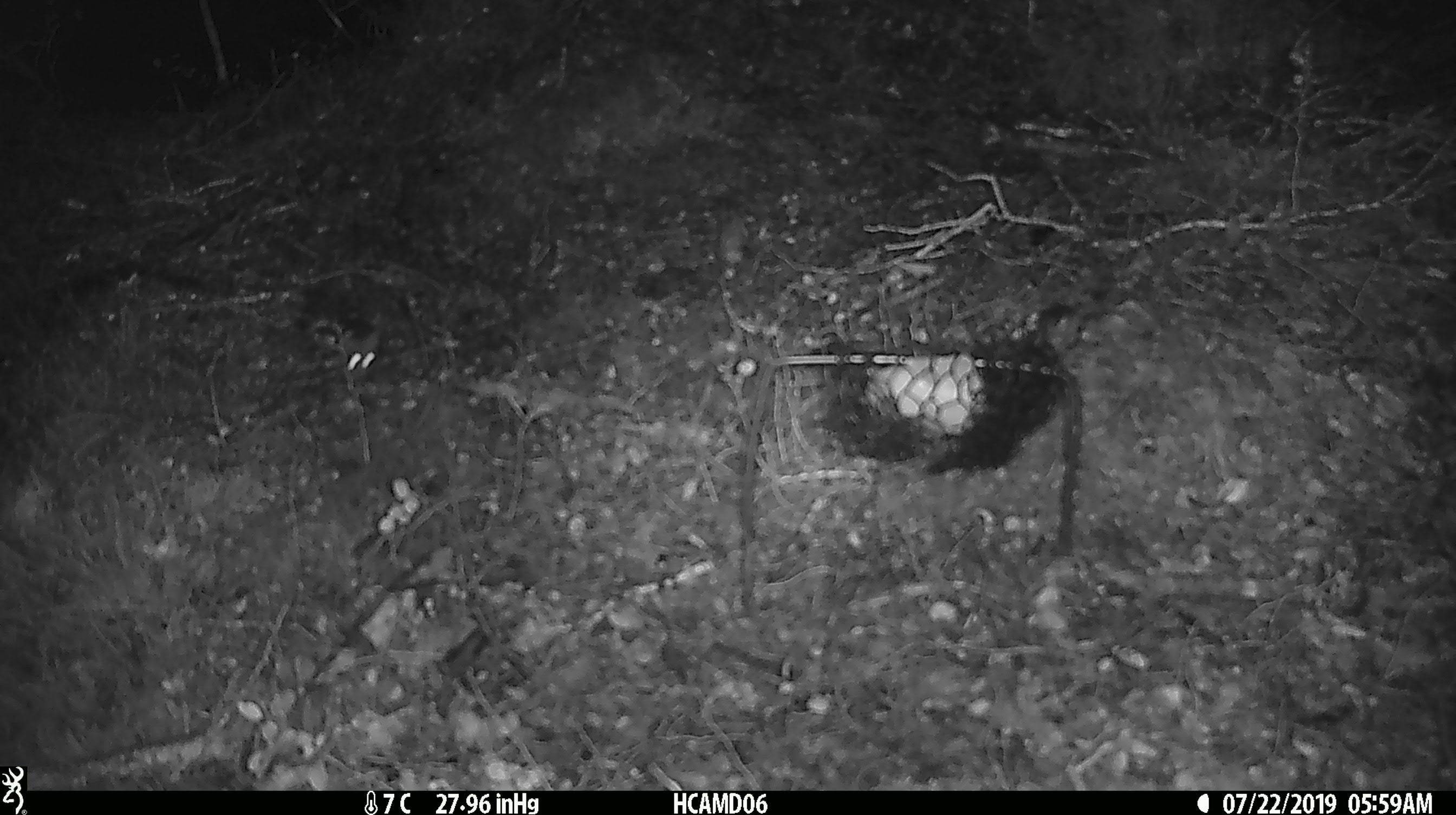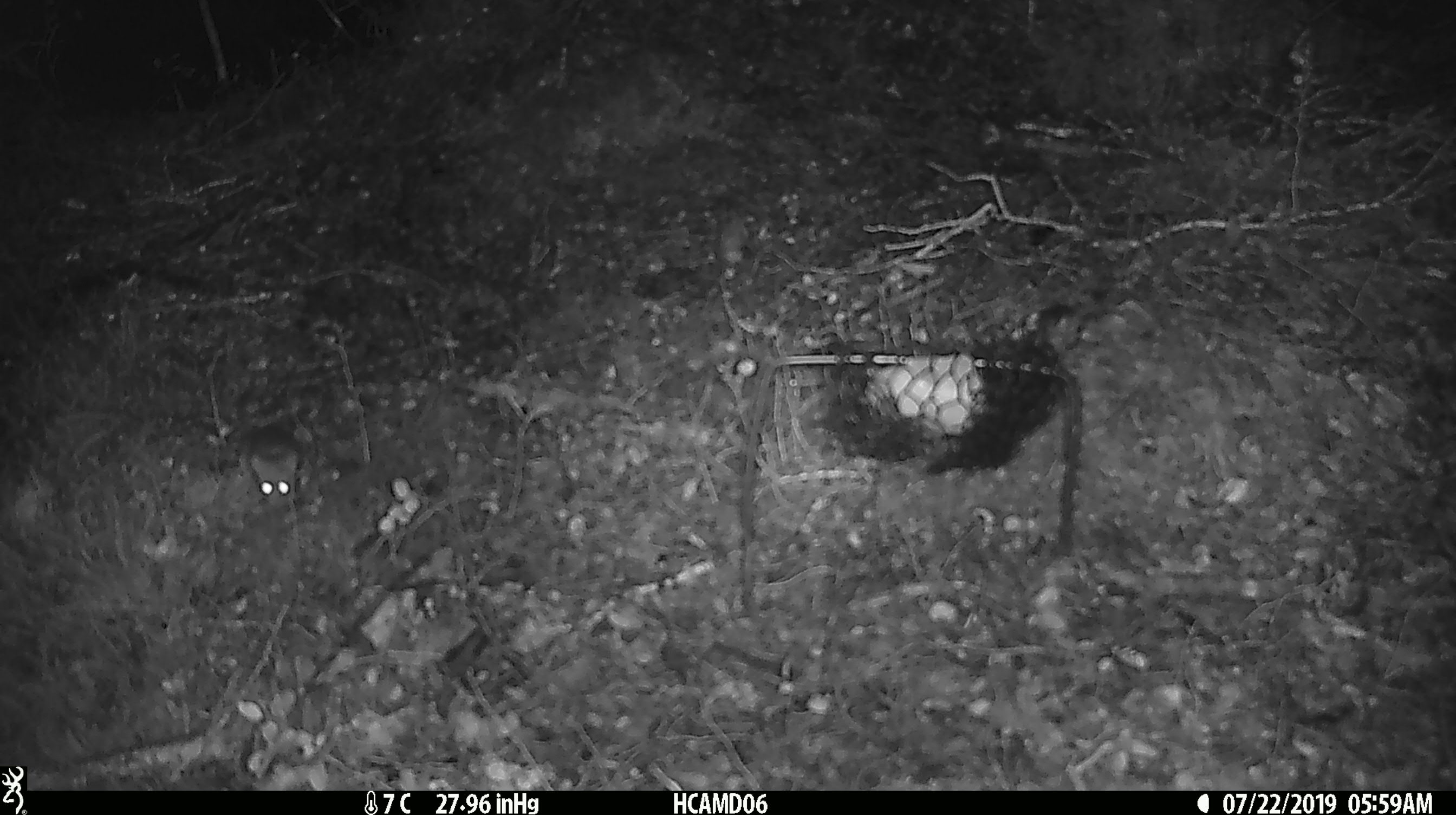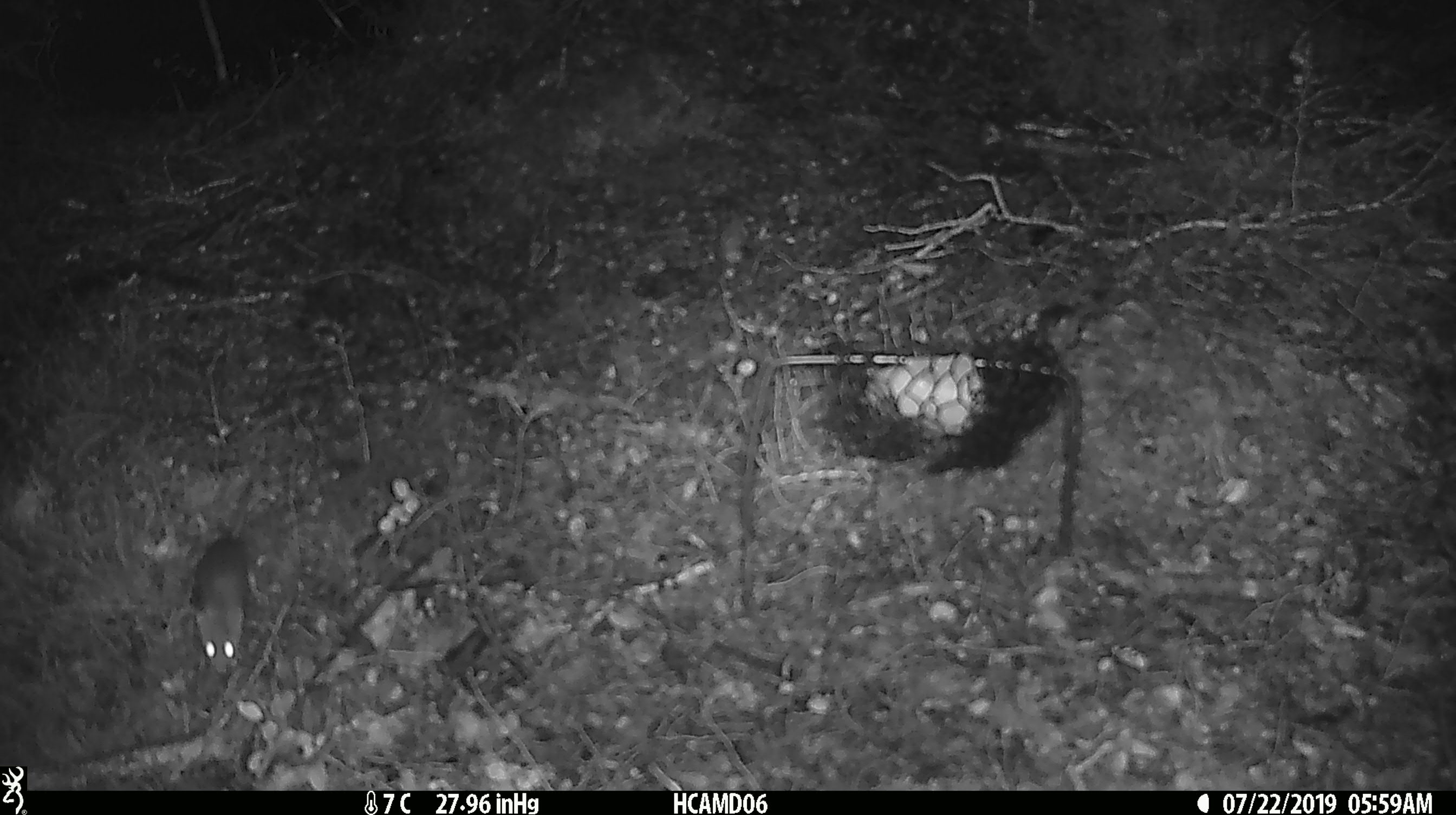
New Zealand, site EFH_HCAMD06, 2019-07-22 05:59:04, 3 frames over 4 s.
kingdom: Animalia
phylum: Chordata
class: Mammalia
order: Rodentia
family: Muridae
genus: Mus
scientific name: Mus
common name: mouse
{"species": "mouse (Mus)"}